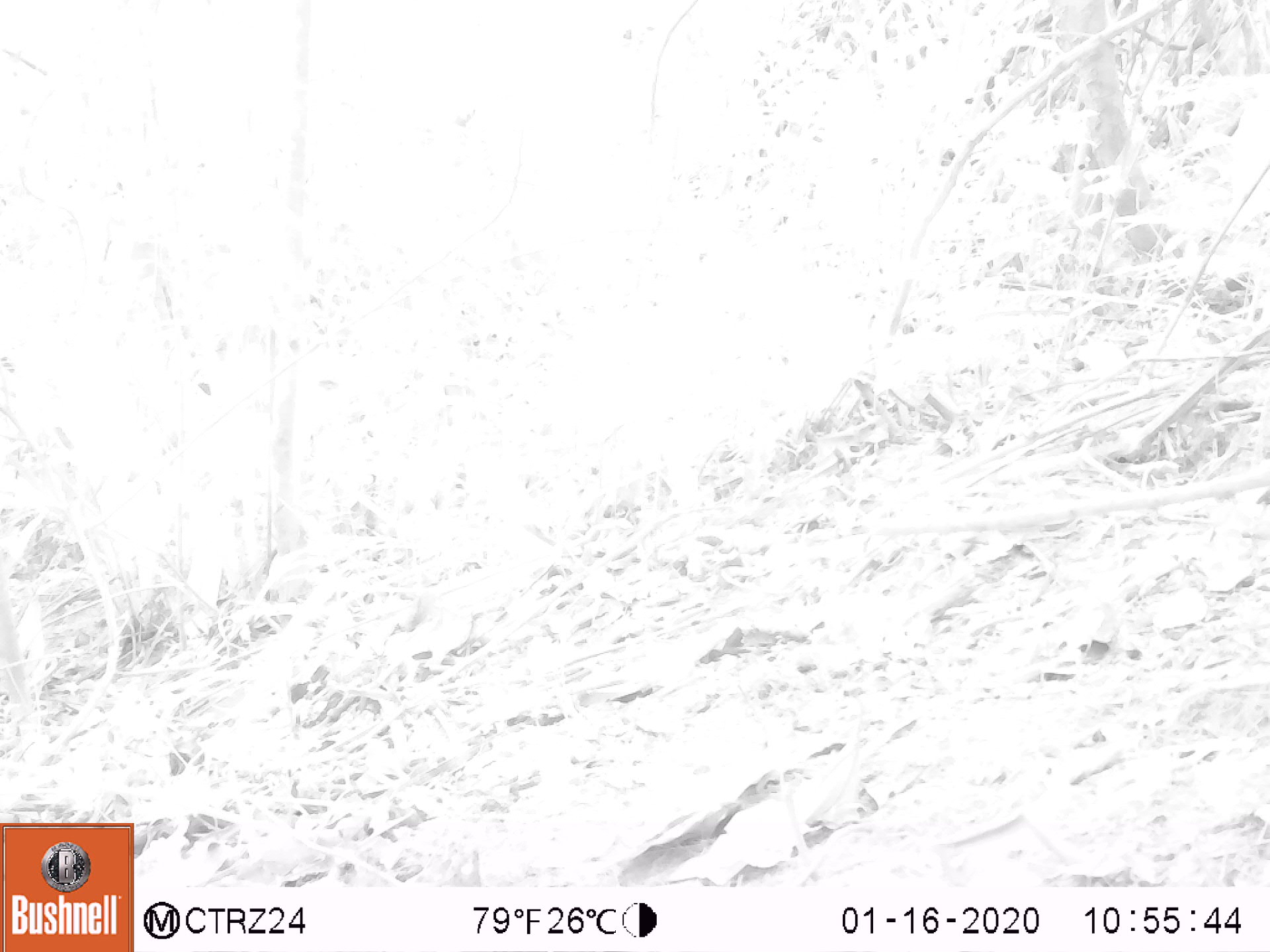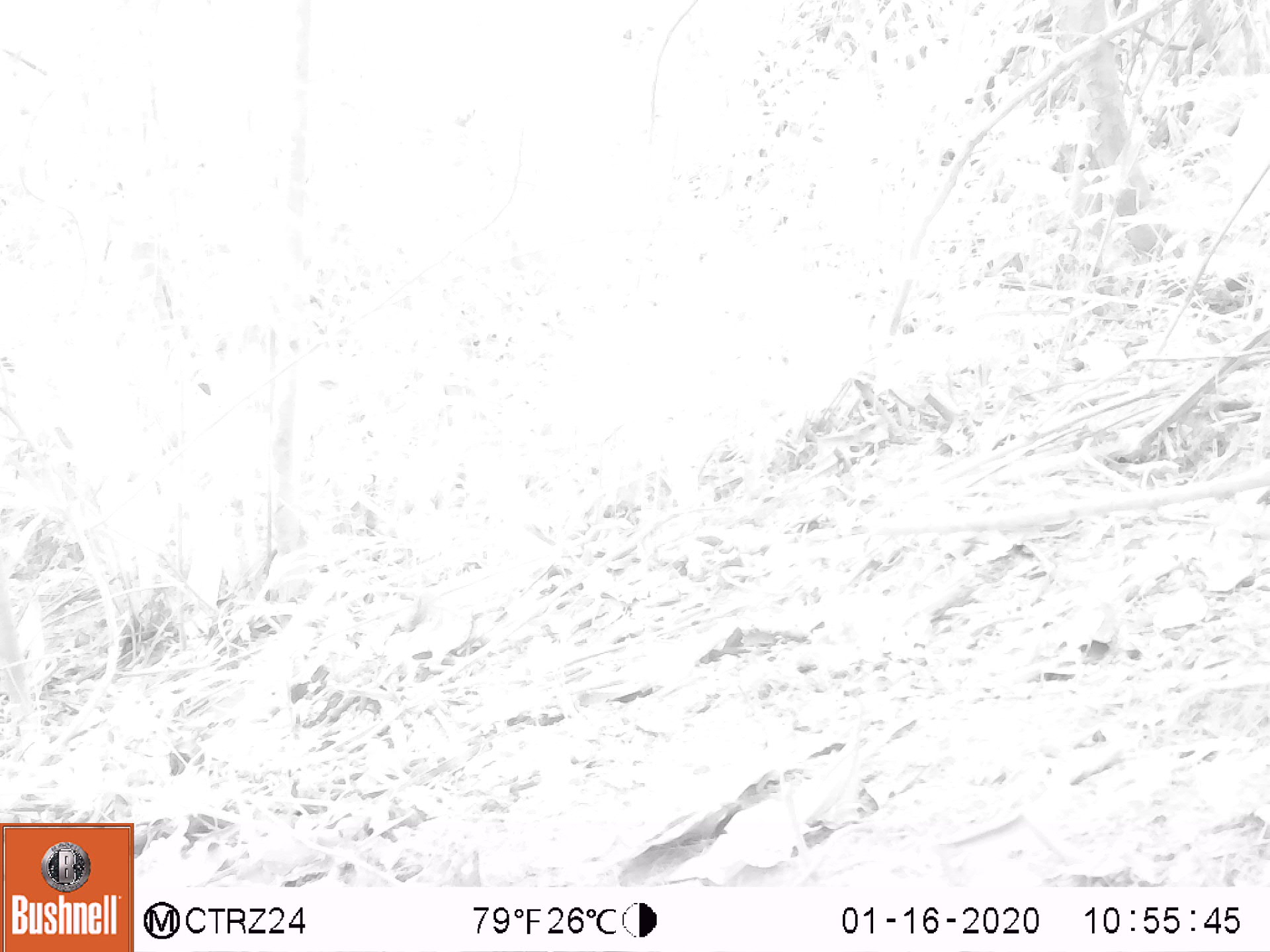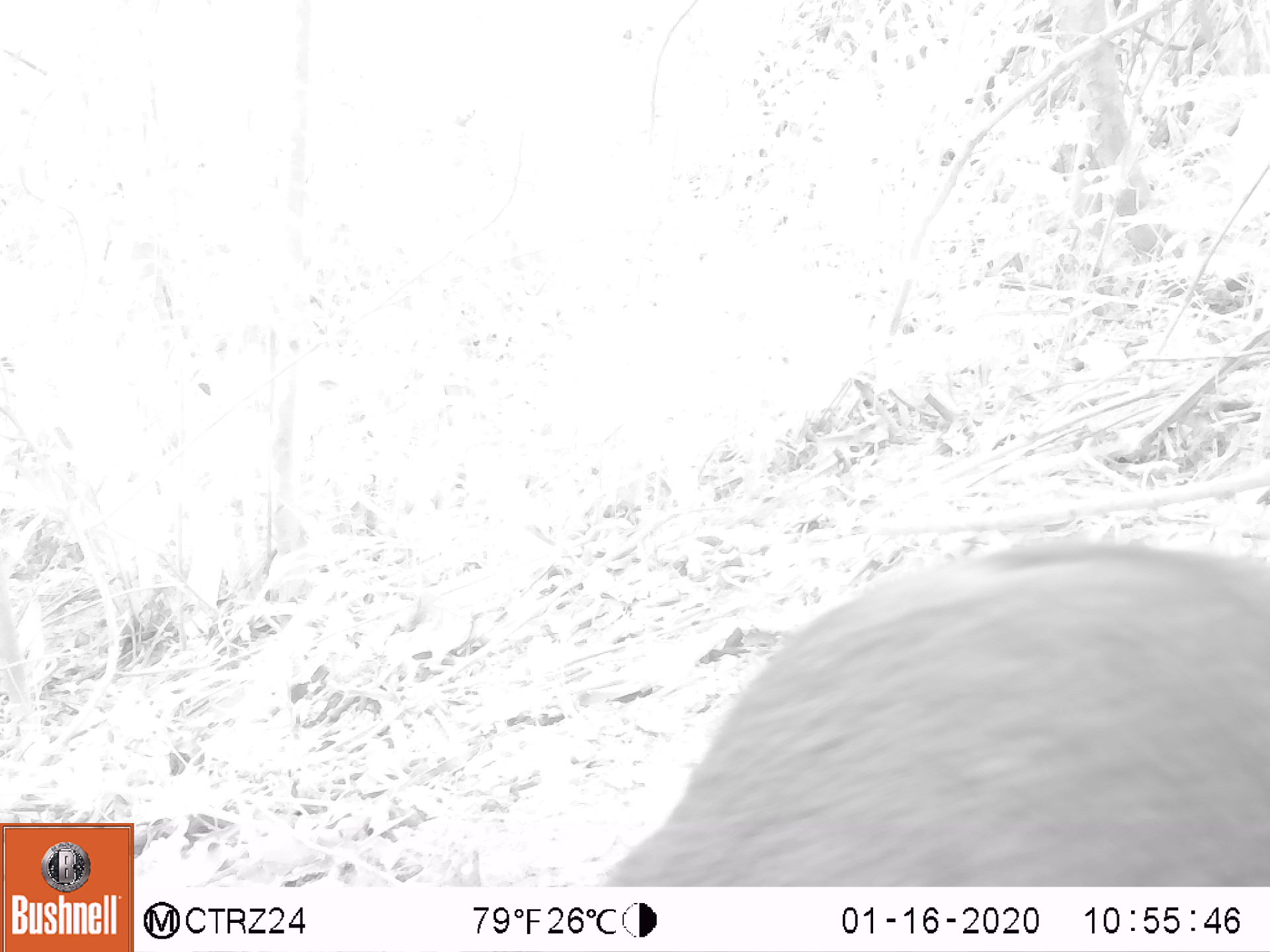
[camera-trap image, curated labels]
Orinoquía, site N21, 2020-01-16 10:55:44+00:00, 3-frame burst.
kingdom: Animalia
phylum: Chordata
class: Mammalia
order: Rodentia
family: Dasyproctidae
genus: Dasyprocta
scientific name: Dasyprocta fuliginosa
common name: black agouti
Black agouti (Dasyprocta fuliginosa).